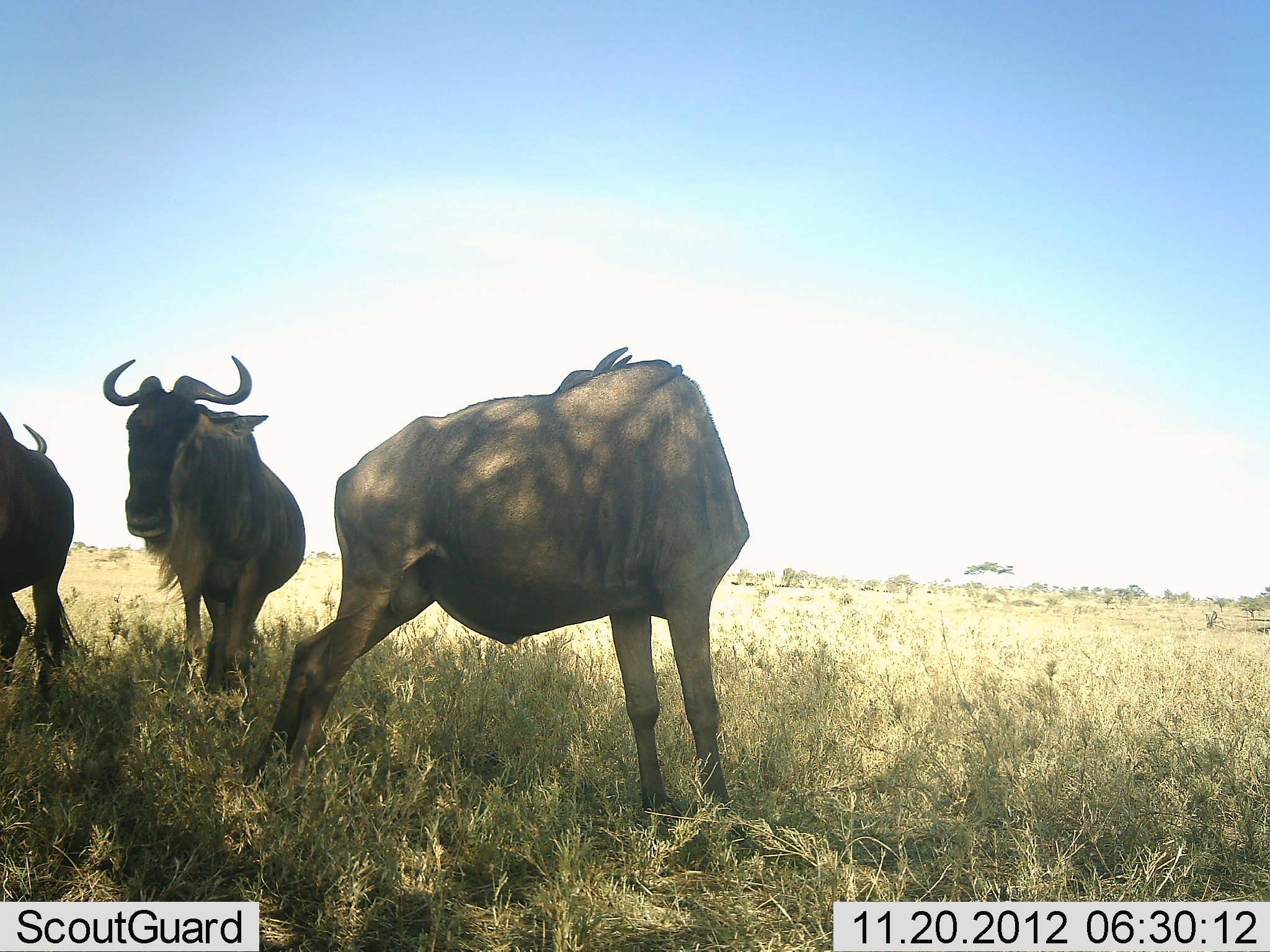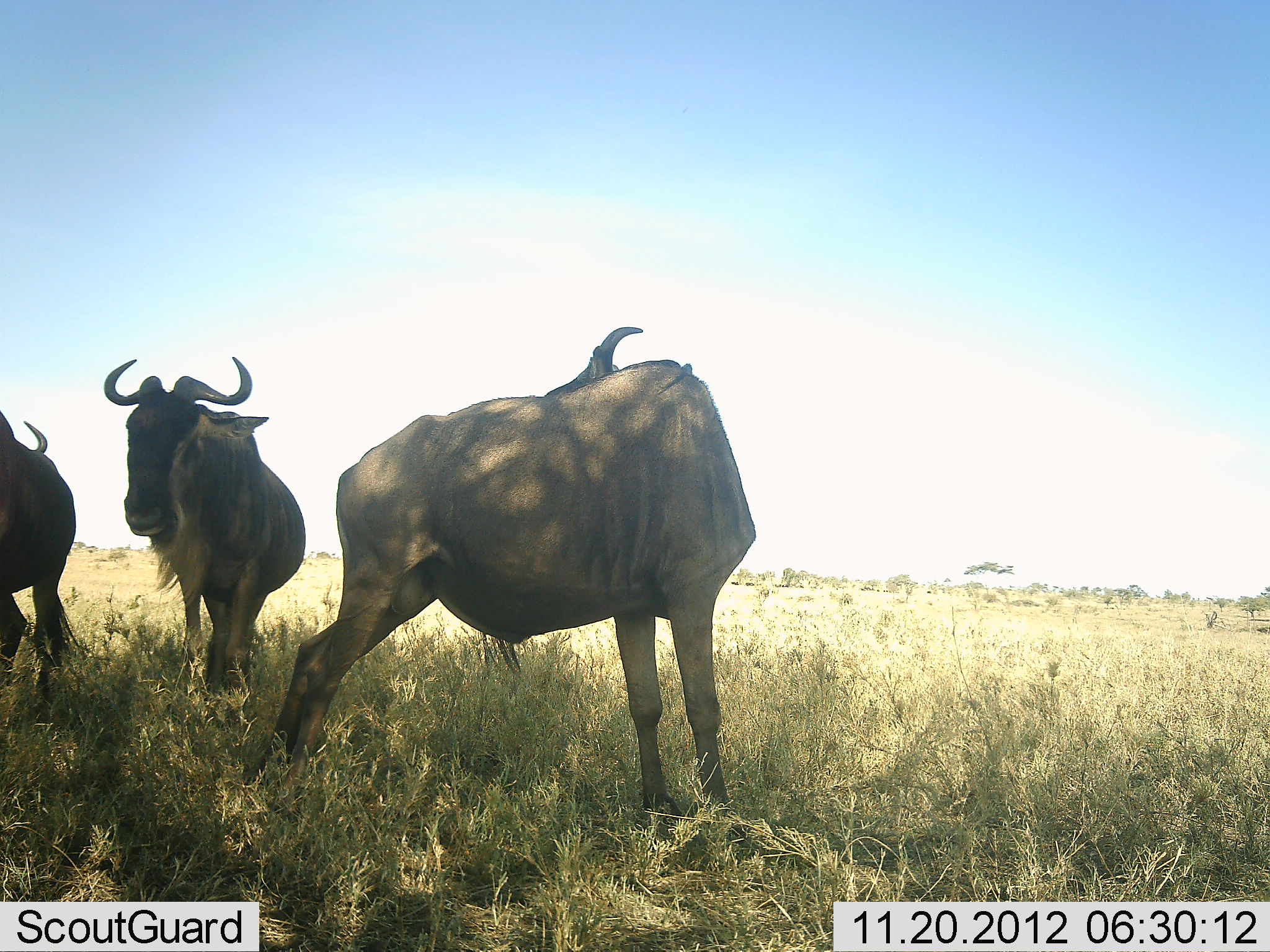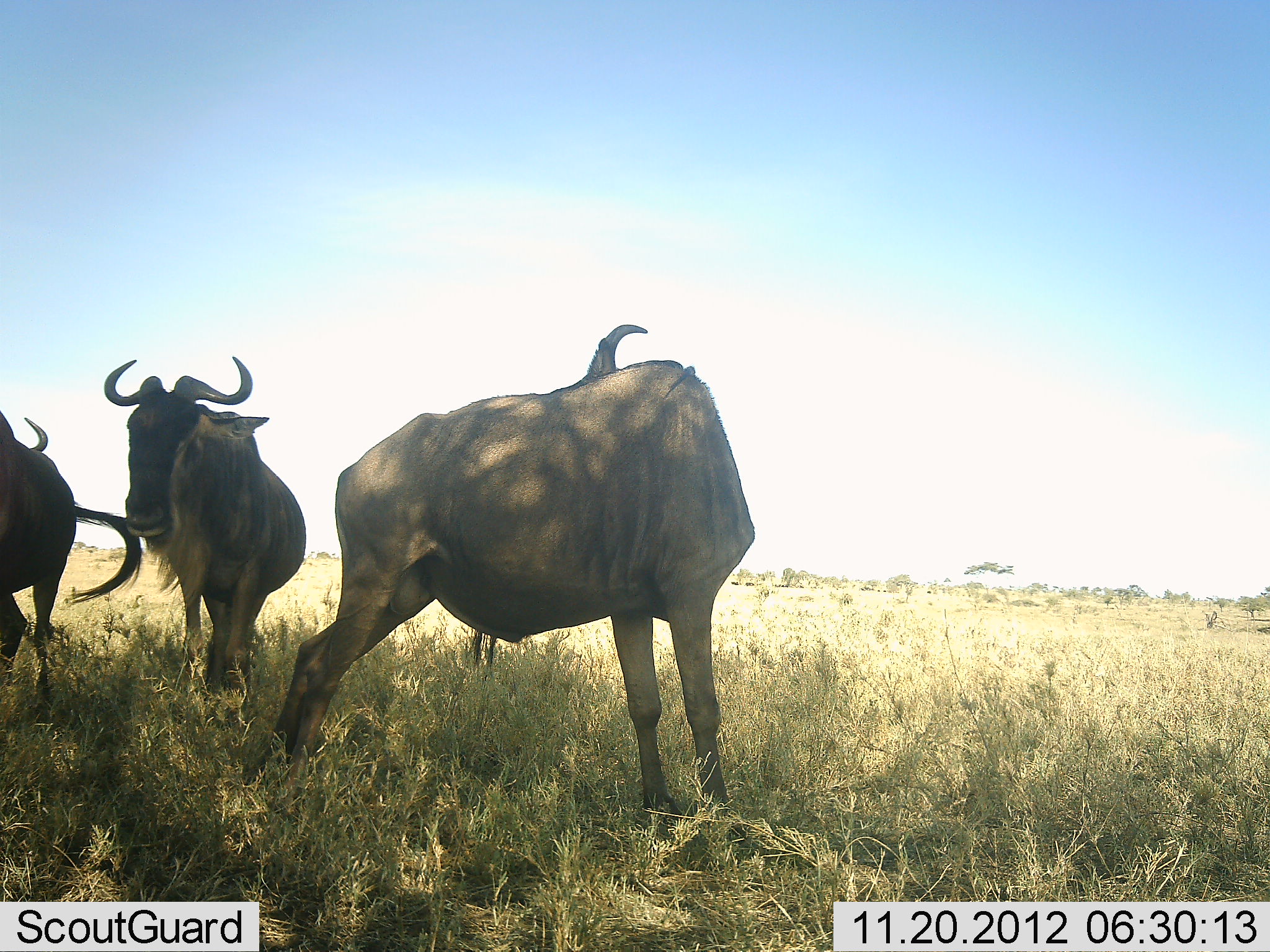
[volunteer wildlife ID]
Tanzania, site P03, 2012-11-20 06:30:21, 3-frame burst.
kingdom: Animalia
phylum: Chordata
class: Mammalia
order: Artiodactyla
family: Bovidae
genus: Connochaetes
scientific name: Connochaetes taurinus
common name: blue wildebeest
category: wildebeest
Wildebeest (blue wildebeest) (Connochaetes taurinus), count 3. Behavior (volunteer vote fractions): standing 100%, resting 0%, moving 10%, interacting 0%. Young present (vote fraction): 0%. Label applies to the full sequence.